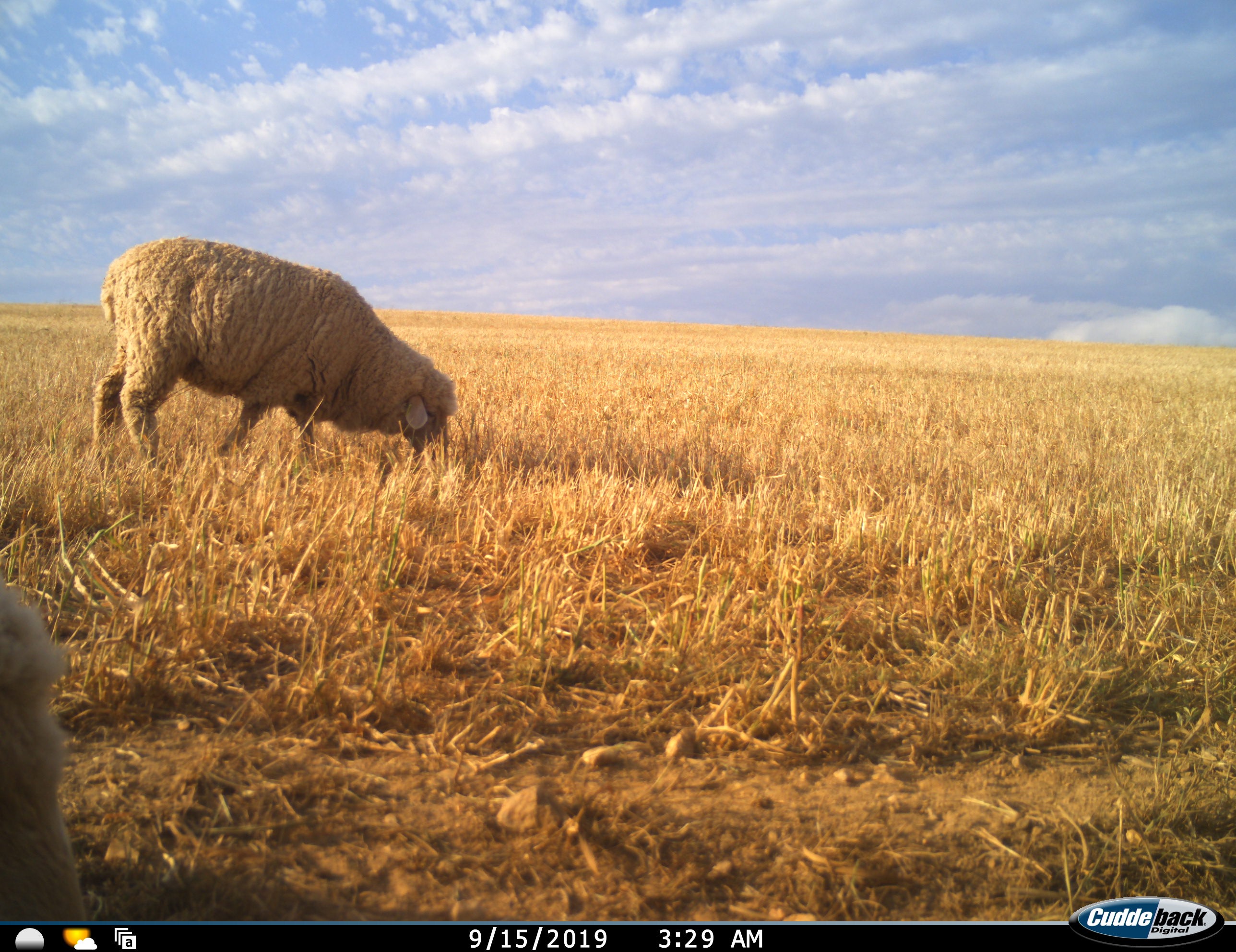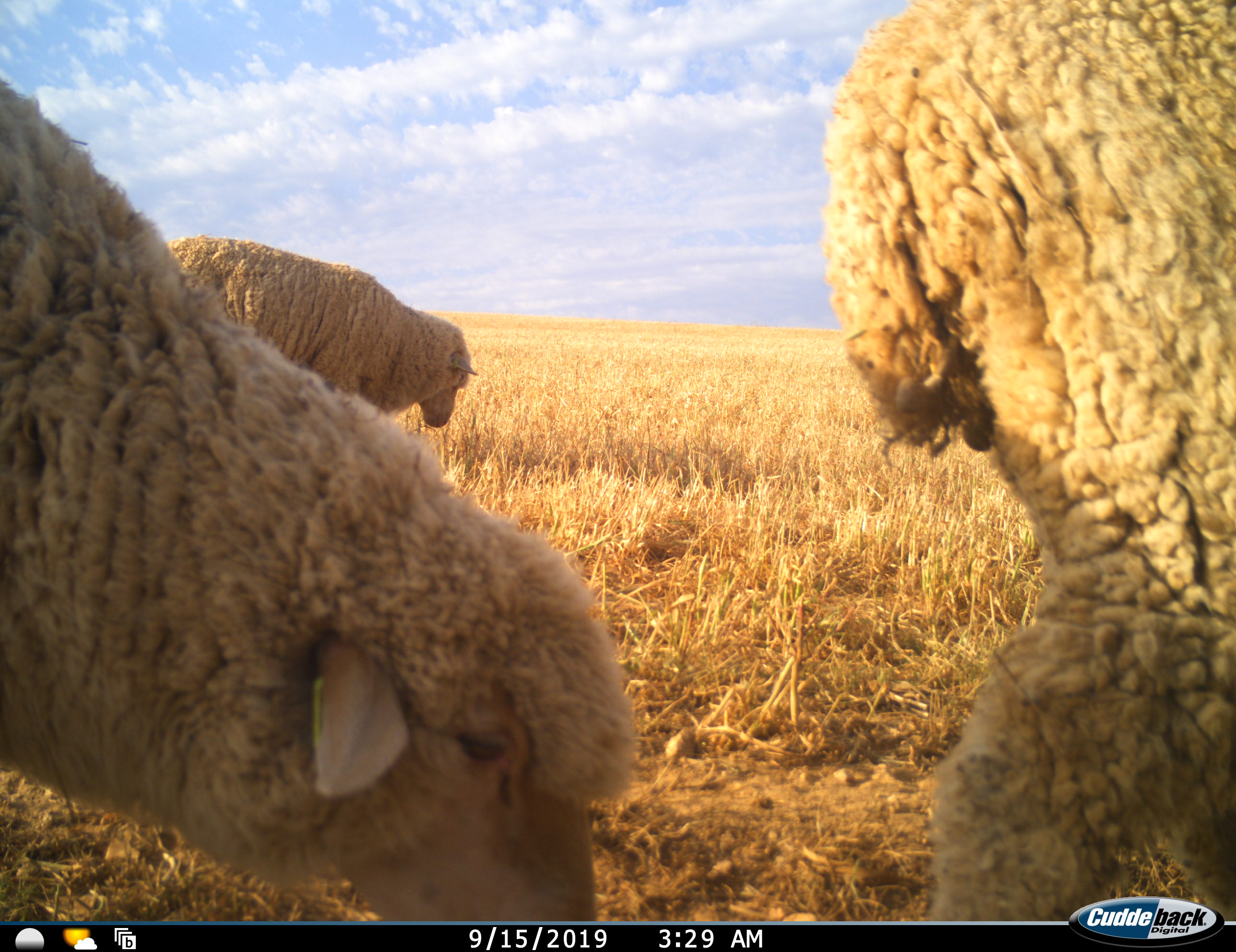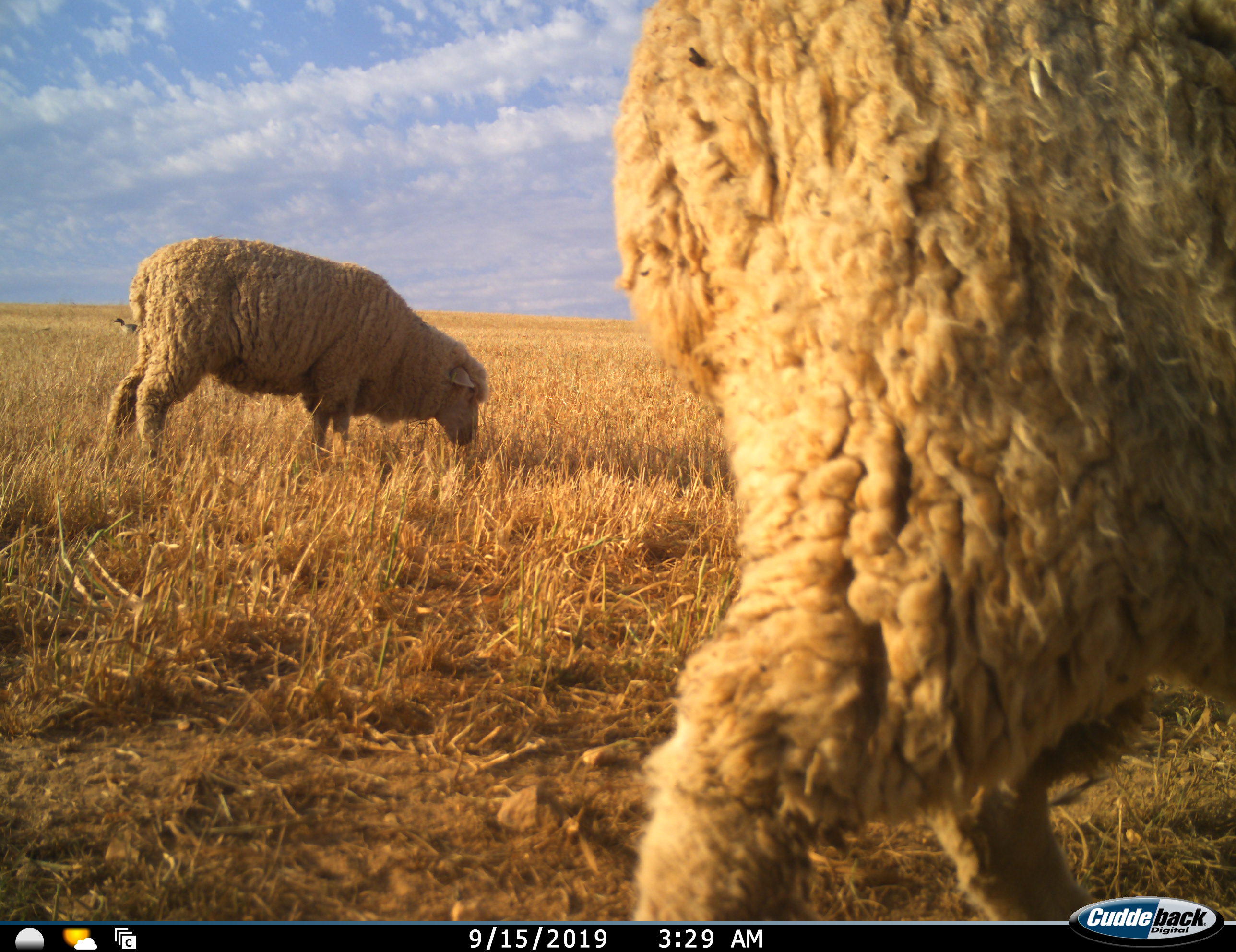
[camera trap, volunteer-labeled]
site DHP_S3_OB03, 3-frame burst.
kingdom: Animalia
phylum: Chordata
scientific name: Vertebrata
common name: domestic animal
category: domesticanimal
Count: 3.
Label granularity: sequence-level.